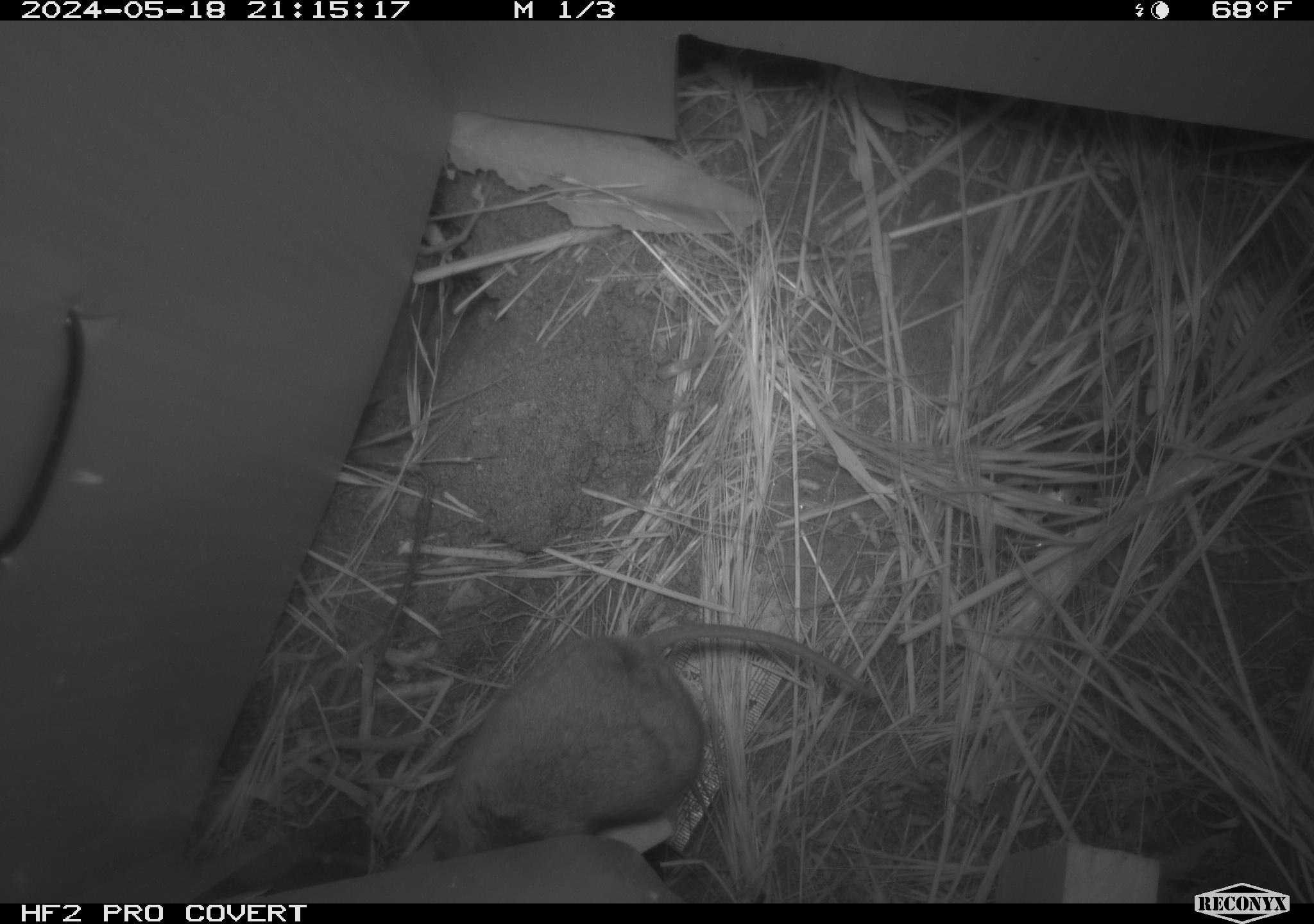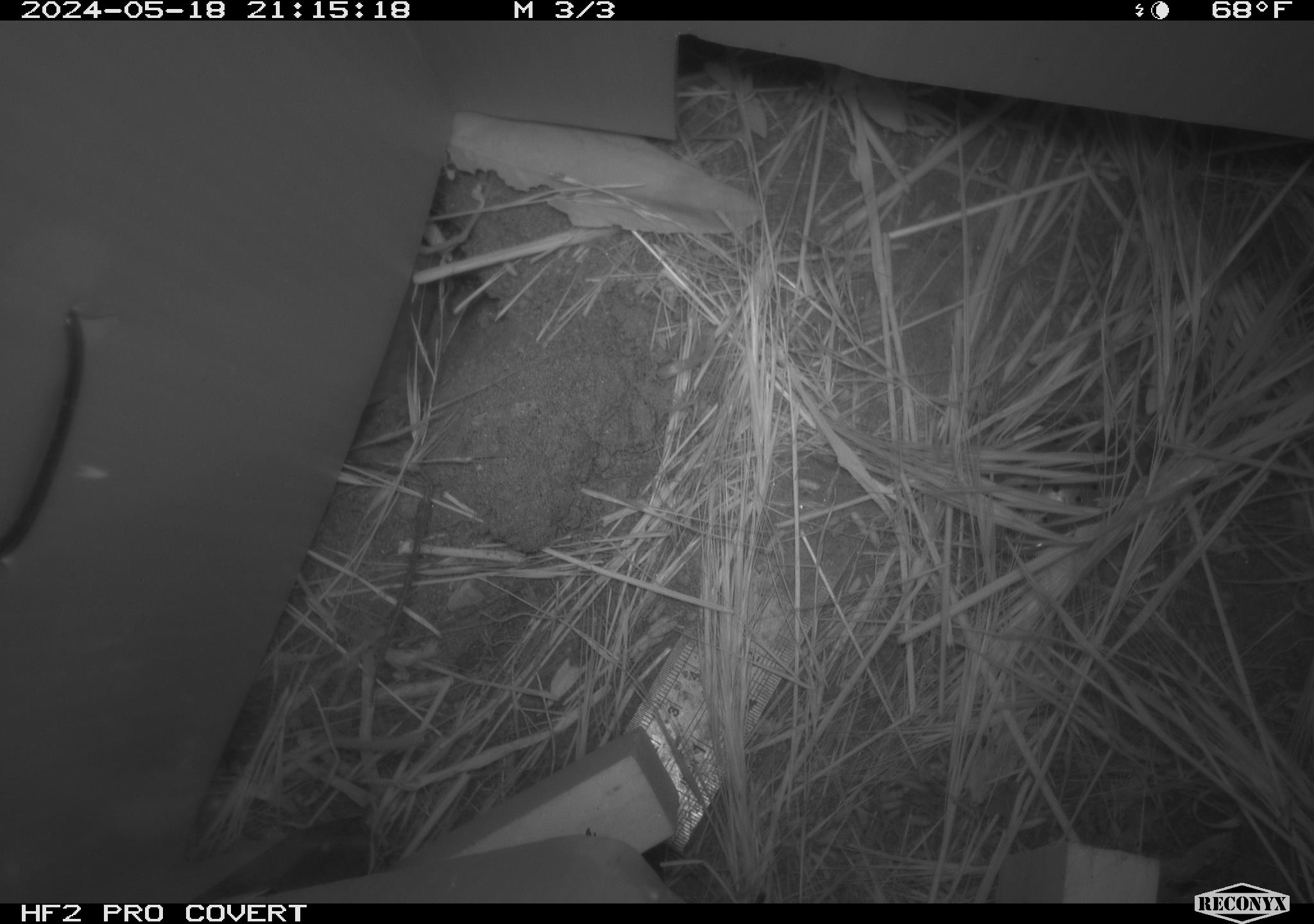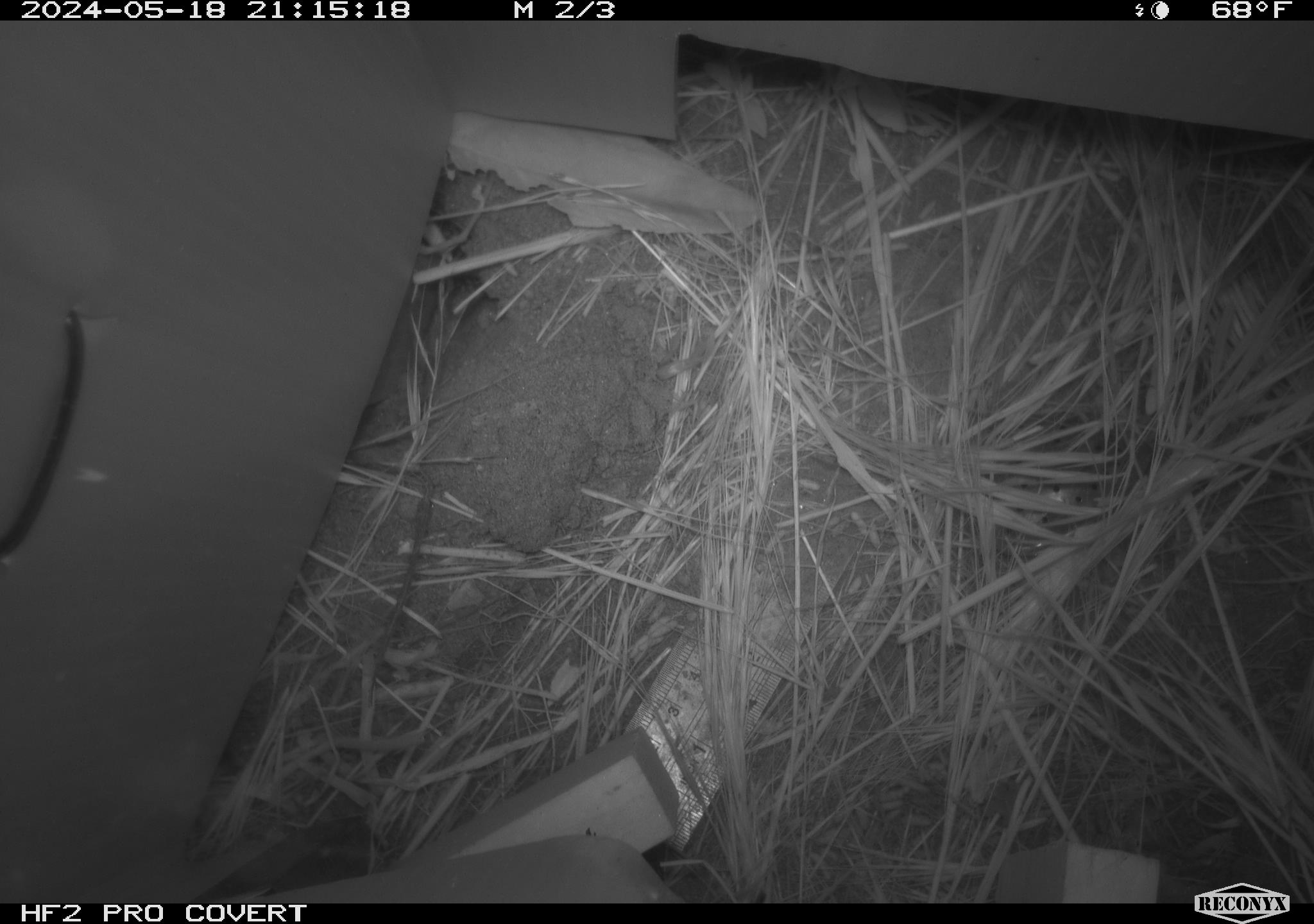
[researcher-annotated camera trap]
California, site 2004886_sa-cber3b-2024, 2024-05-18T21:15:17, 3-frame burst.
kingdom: Animalia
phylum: Chordata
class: Mammalia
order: Rodentia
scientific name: Rodentia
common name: mouse species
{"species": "mouse species (Rodentia)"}